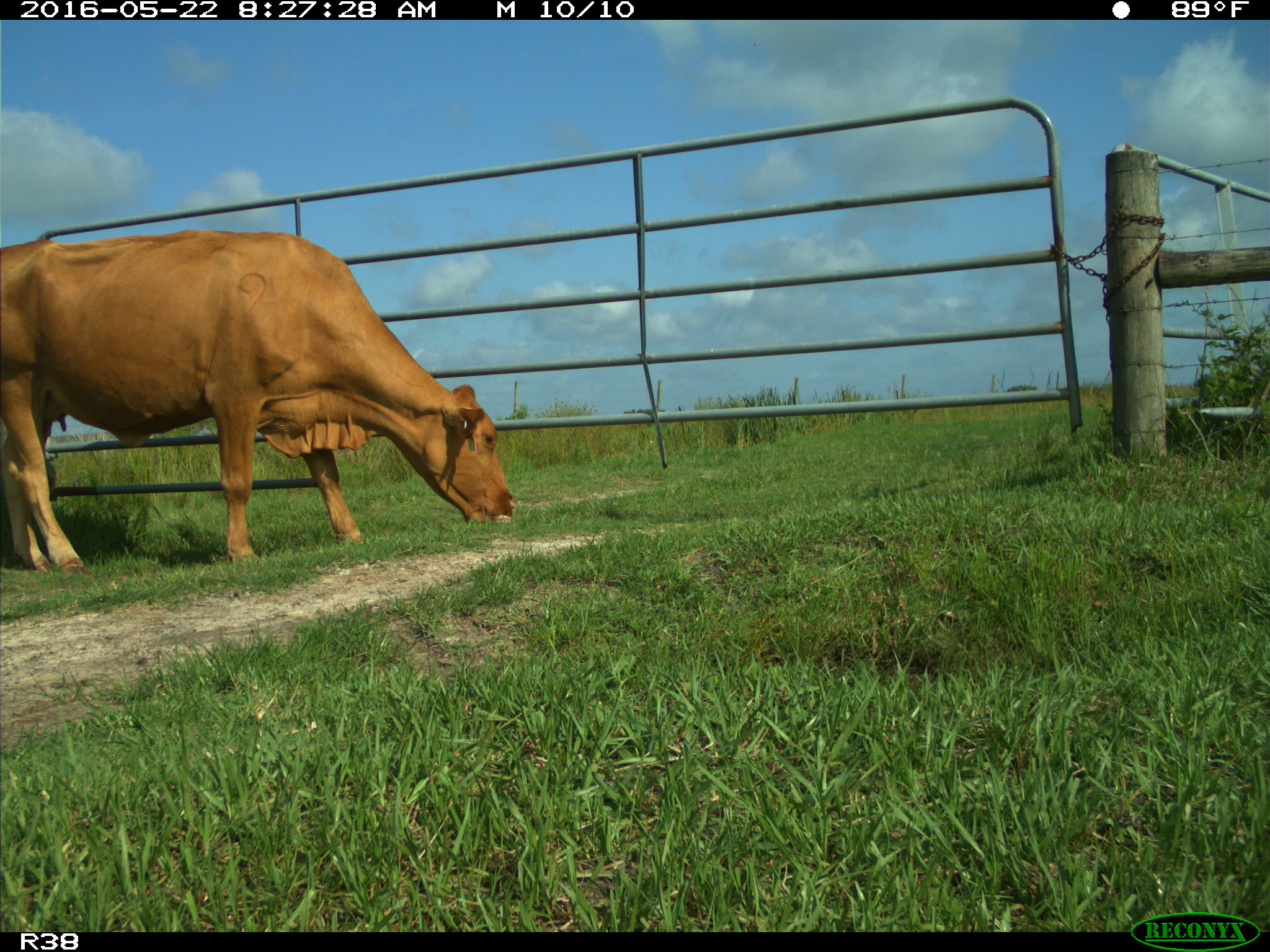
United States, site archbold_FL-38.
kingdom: Animalia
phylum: Chordata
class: Mammalia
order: Artiodactyla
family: Bovidae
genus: Bos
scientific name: Bos taurus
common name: domestic cow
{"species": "Bos taurus (domestic cow)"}